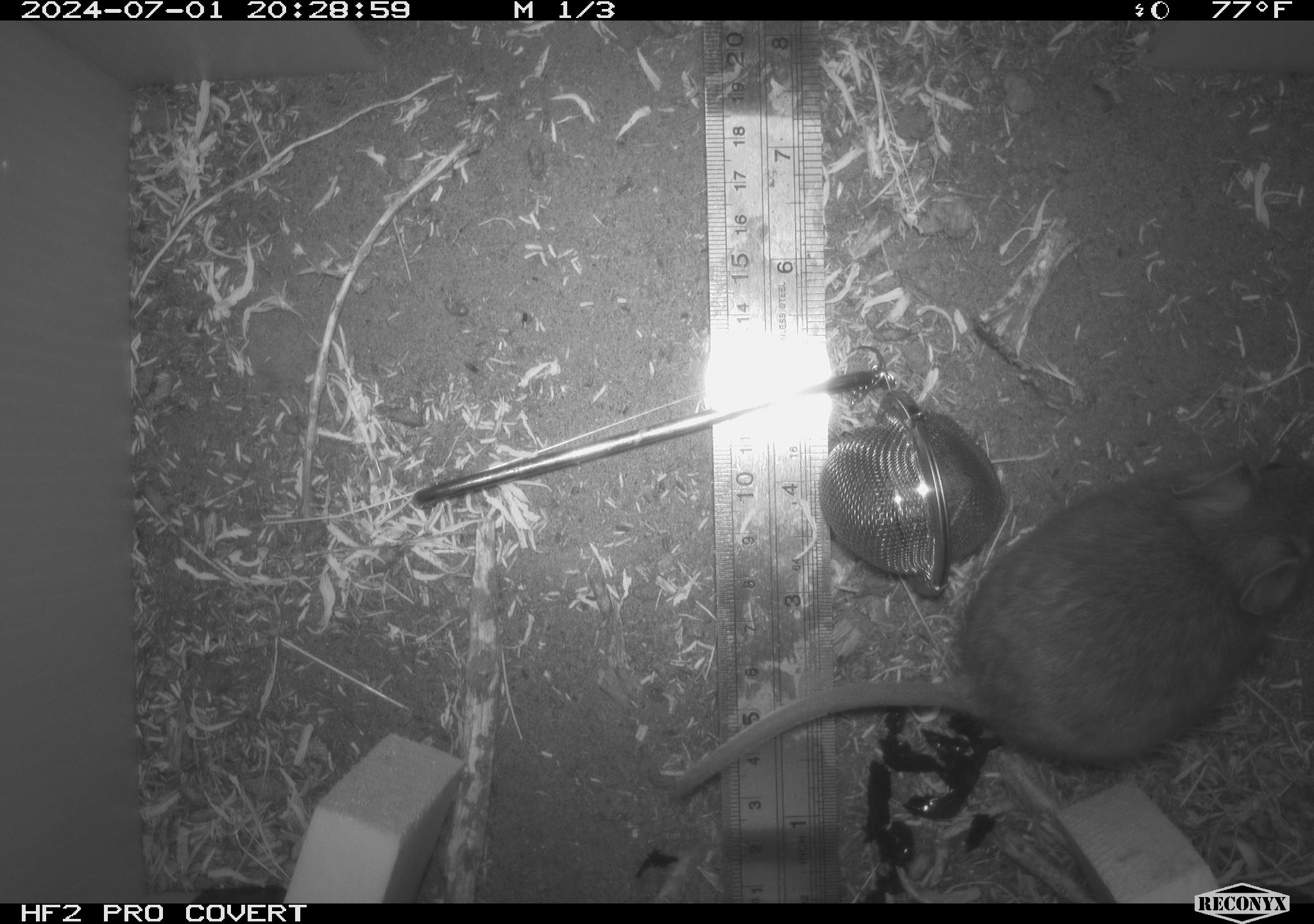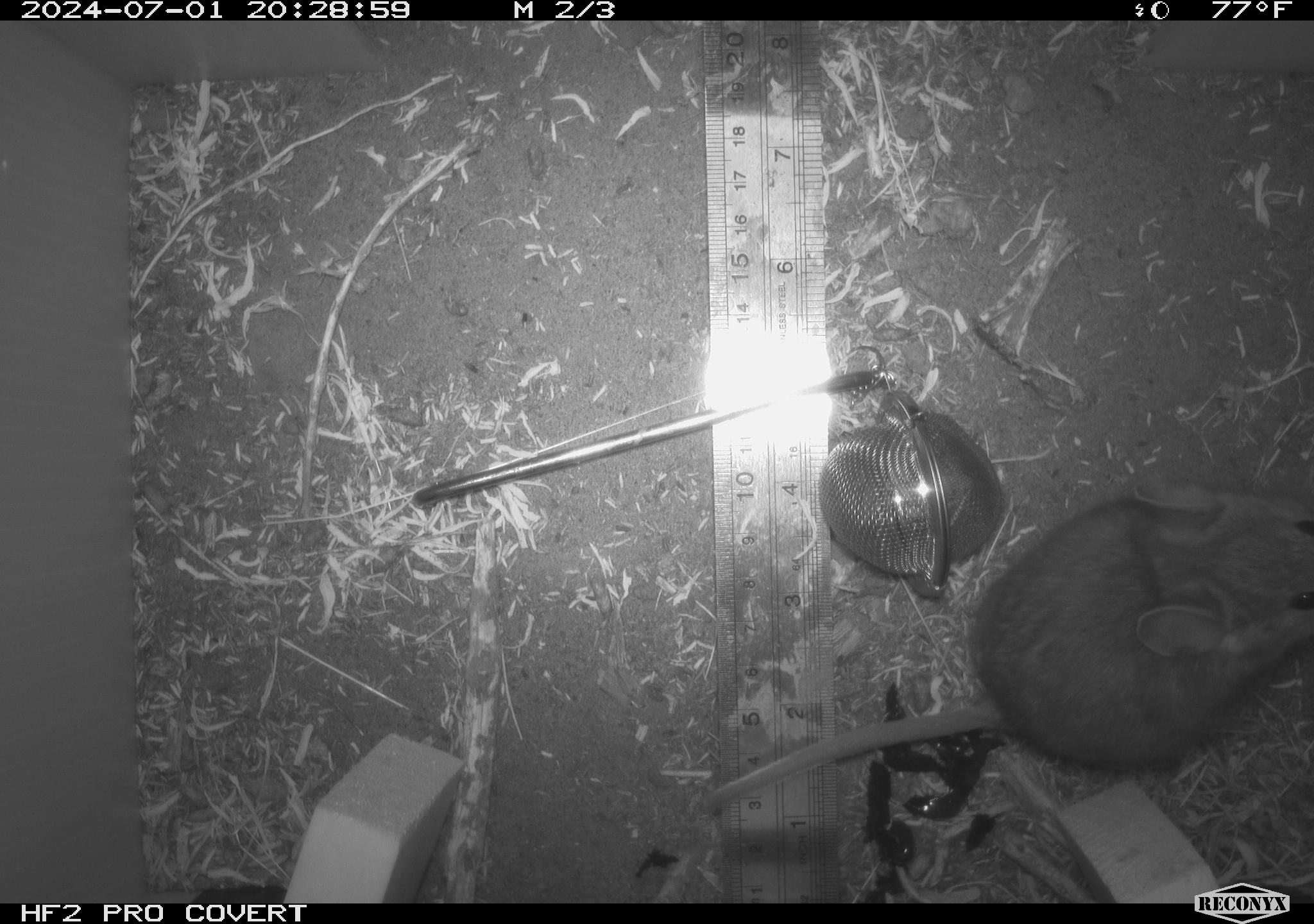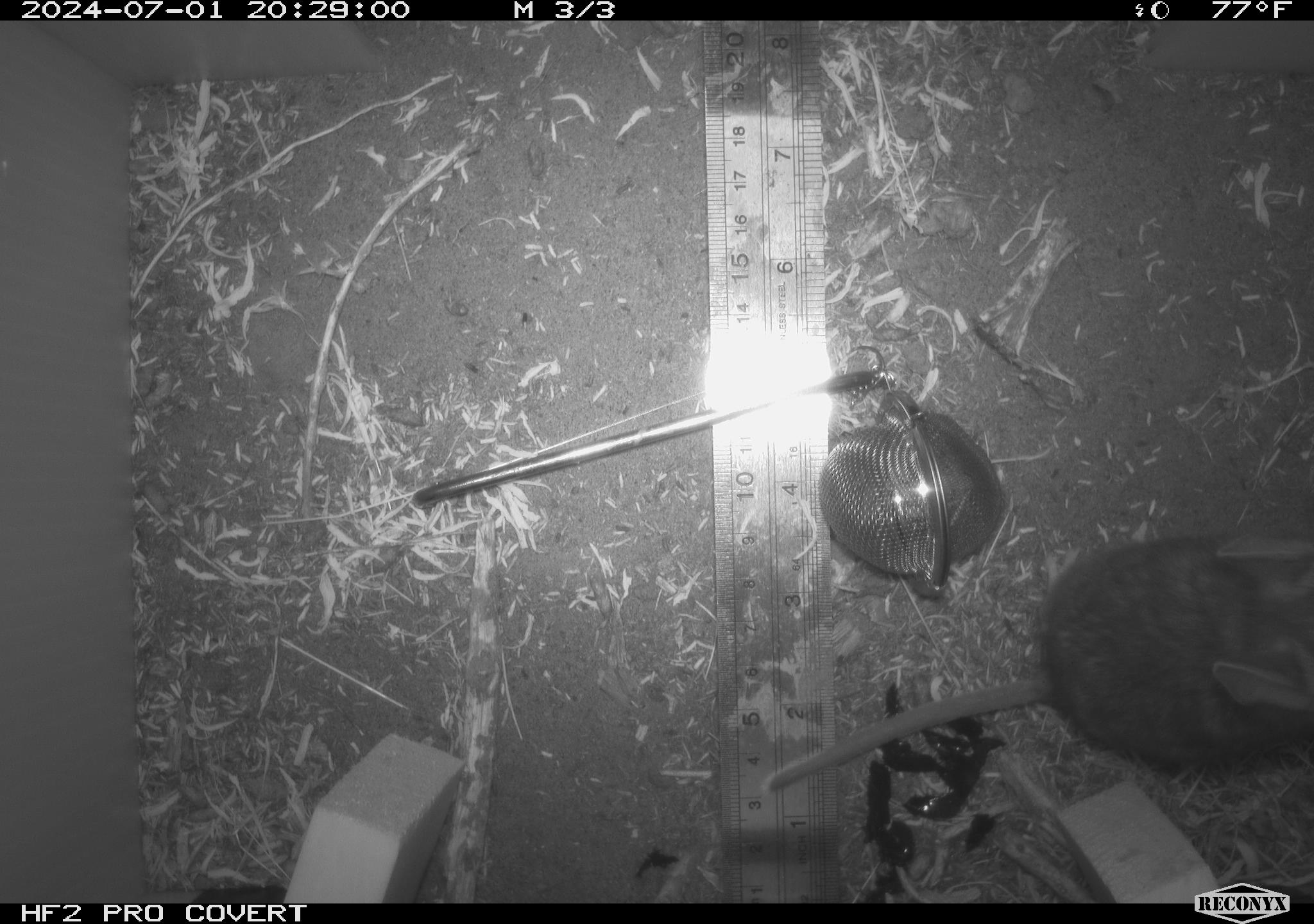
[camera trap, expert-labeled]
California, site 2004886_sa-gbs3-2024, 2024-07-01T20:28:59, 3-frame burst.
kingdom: Animalia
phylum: Chordata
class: Mammalia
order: Rodentia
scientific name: Rodentia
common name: woodrat or rat or mouse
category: woodrat or rat or mouse species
Woodrat or rat or mouse species (woodrat or rat or mouse) (Rodentia).